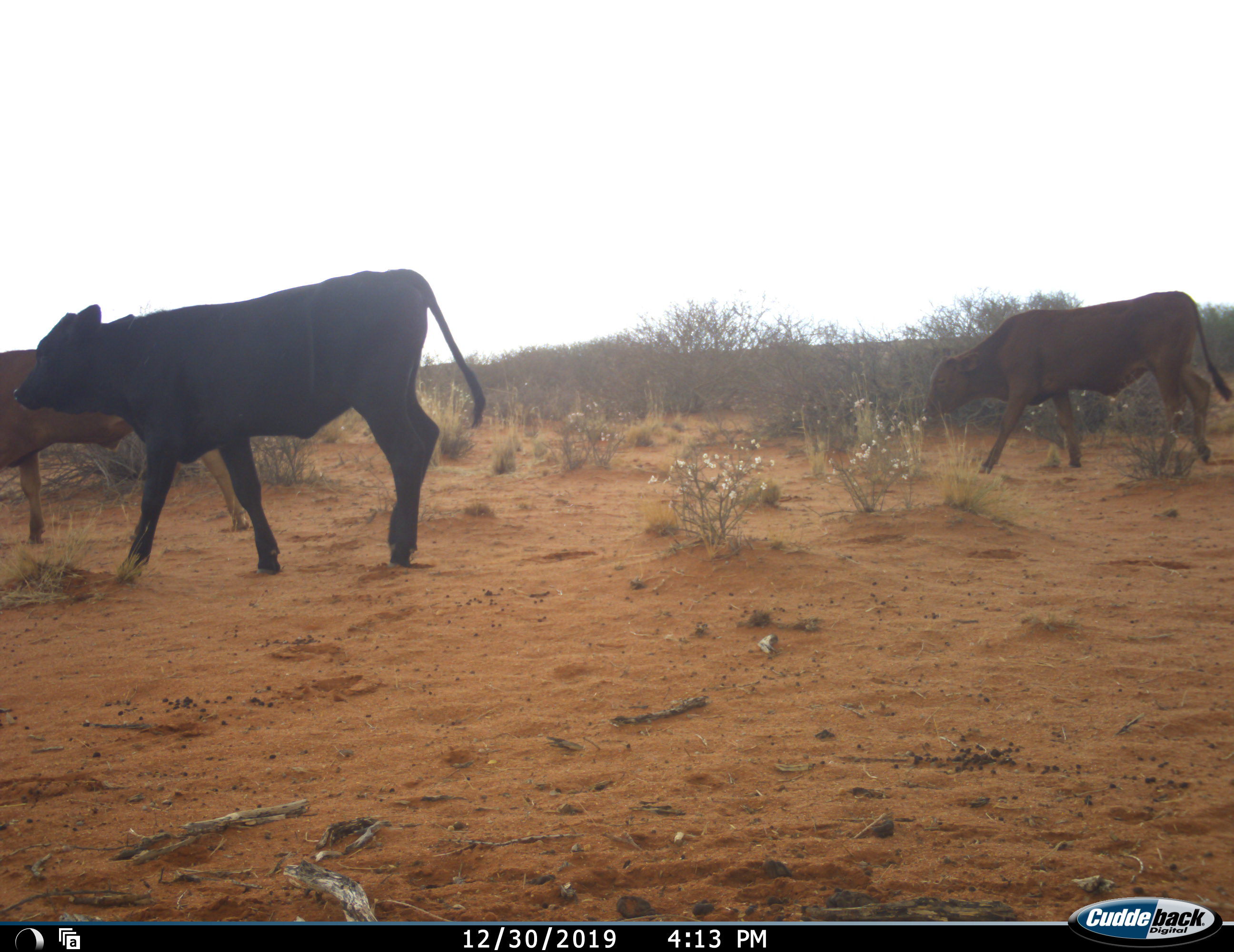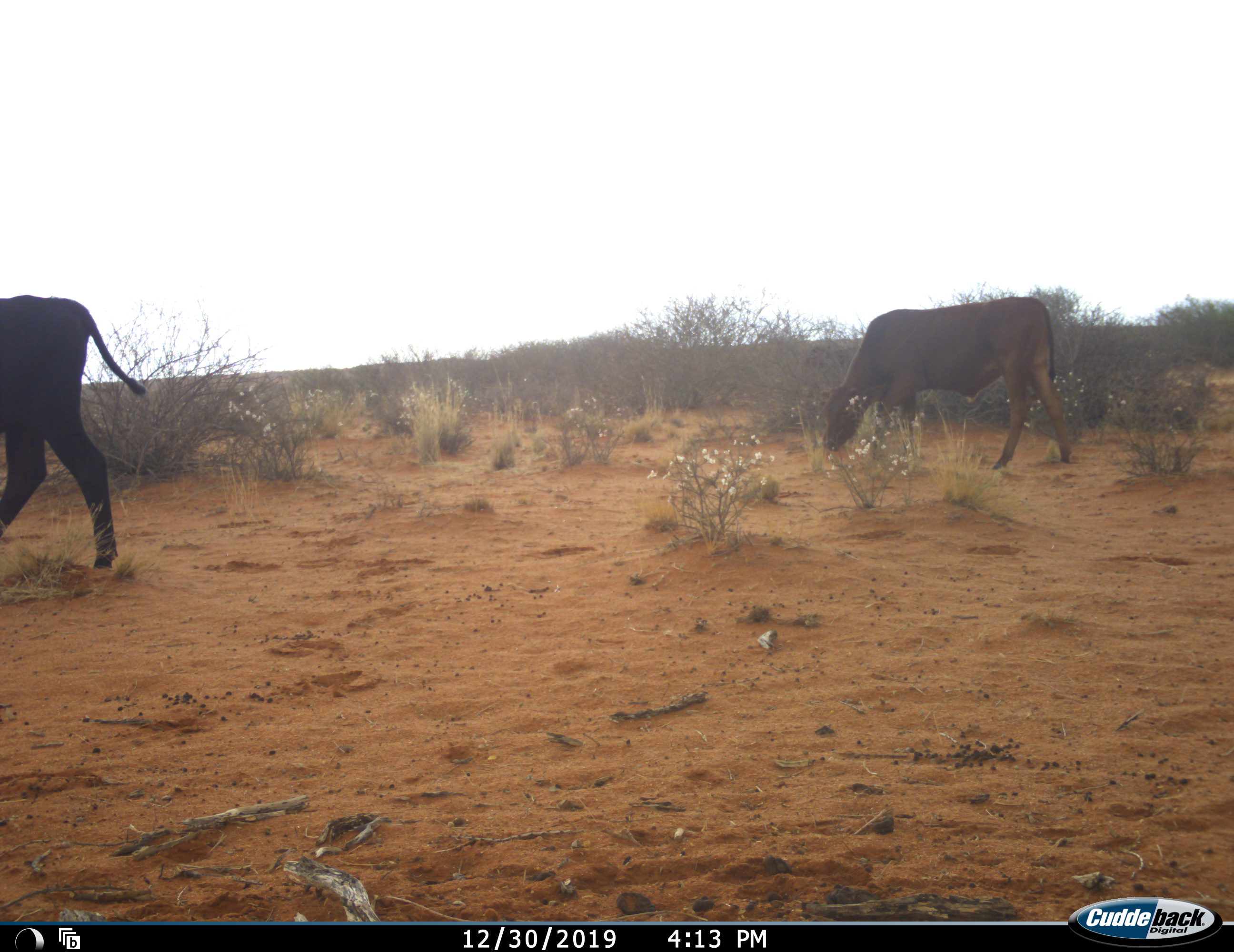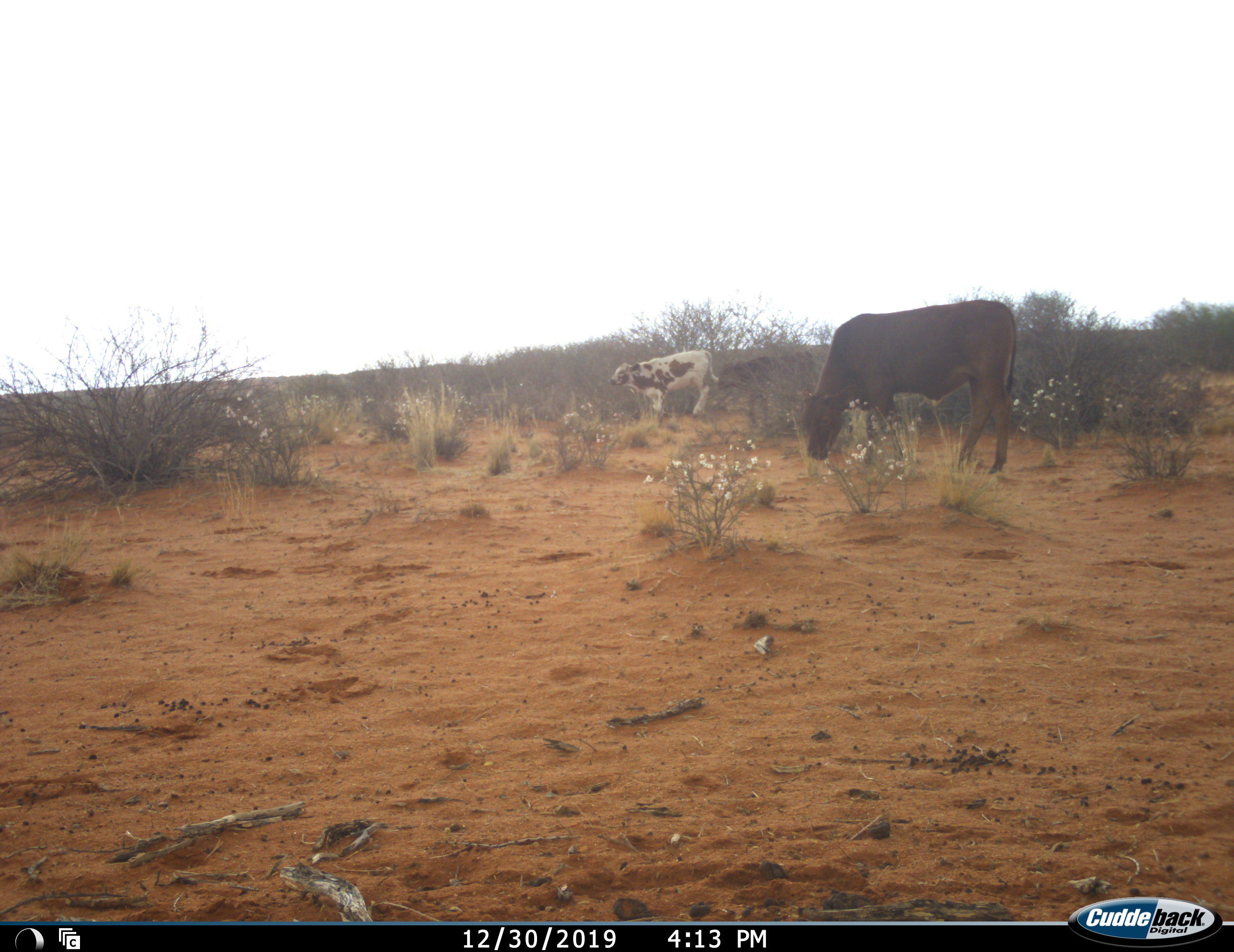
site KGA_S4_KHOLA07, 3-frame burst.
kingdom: Animalia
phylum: Chordata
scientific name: Vertebrata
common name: domestic animal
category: domesticanimal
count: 5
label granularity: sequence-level